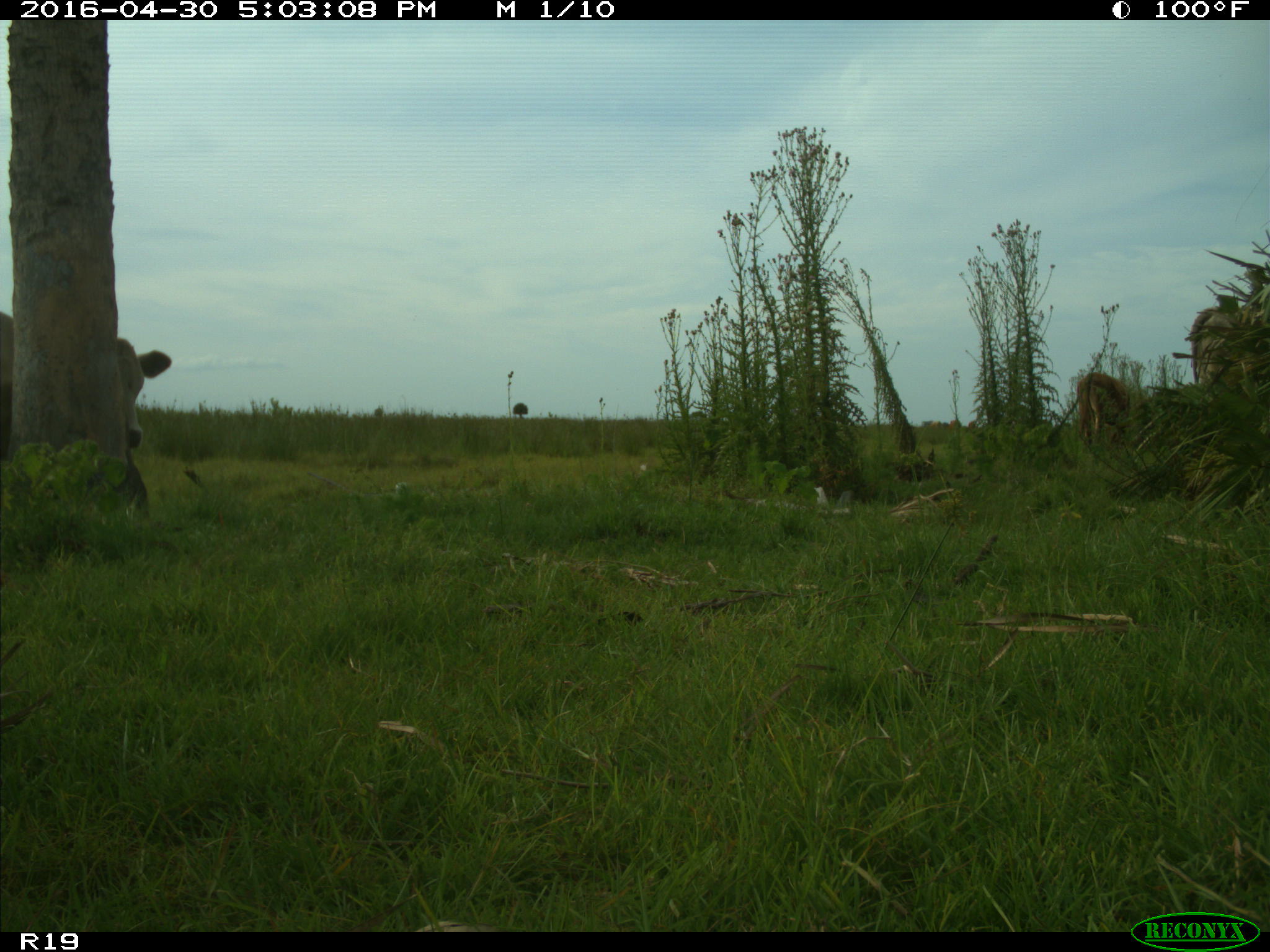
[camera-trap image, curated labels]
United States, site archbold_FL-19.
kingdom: Animalia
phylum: Chordata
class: Mammalia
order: Artiodactyla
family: Bovidae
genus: Bos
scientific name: Bos taurus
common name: domestic cow